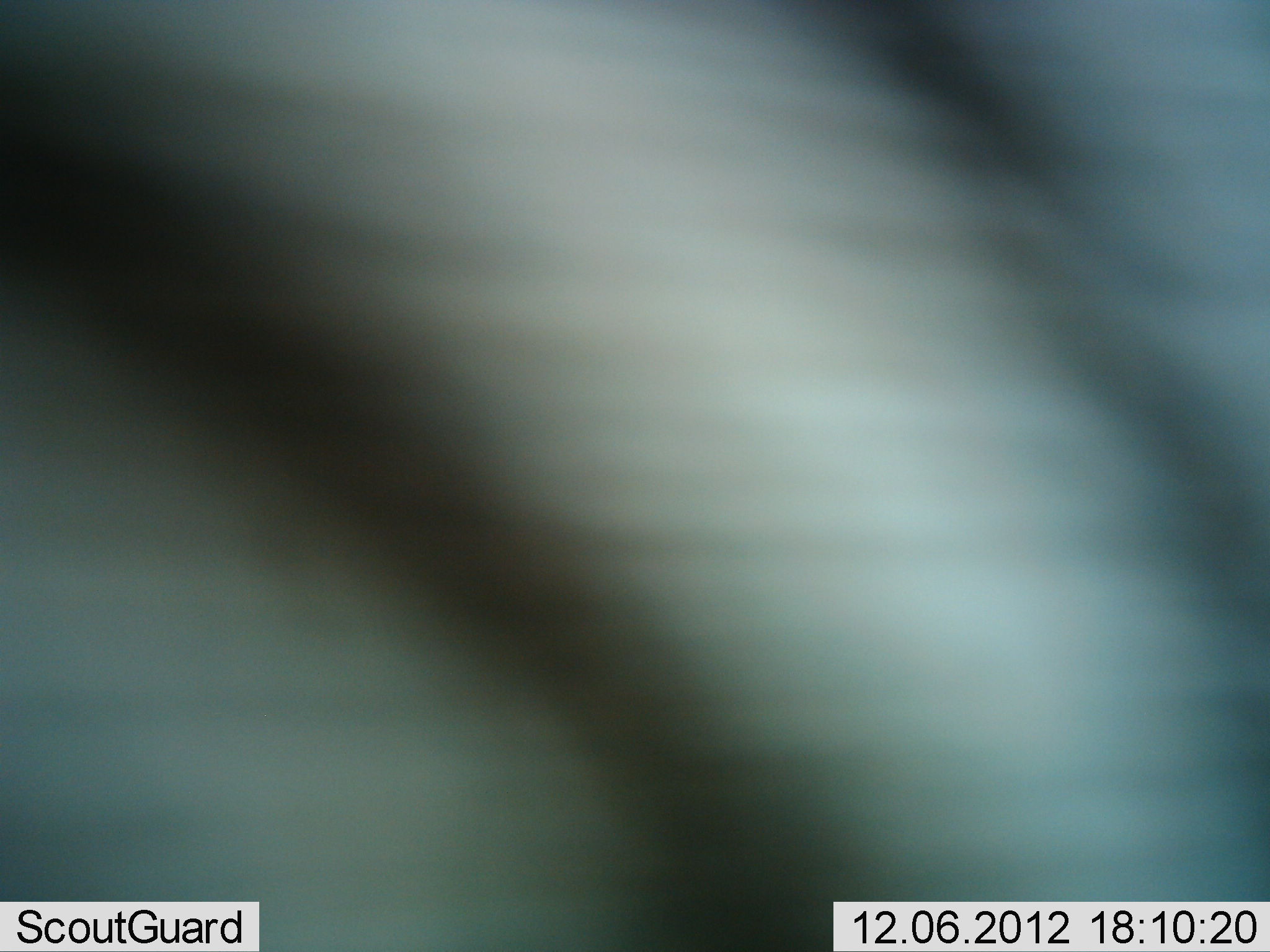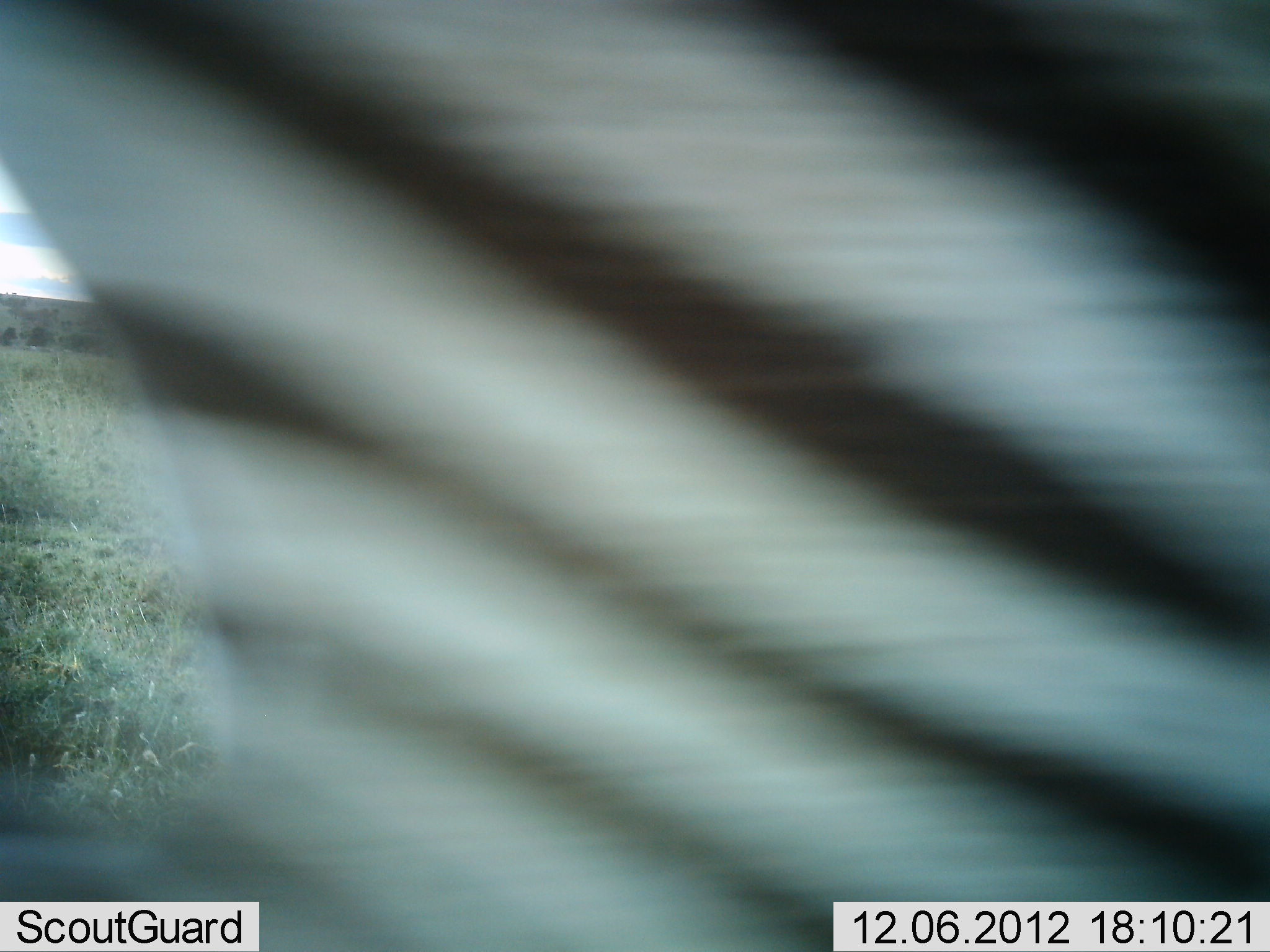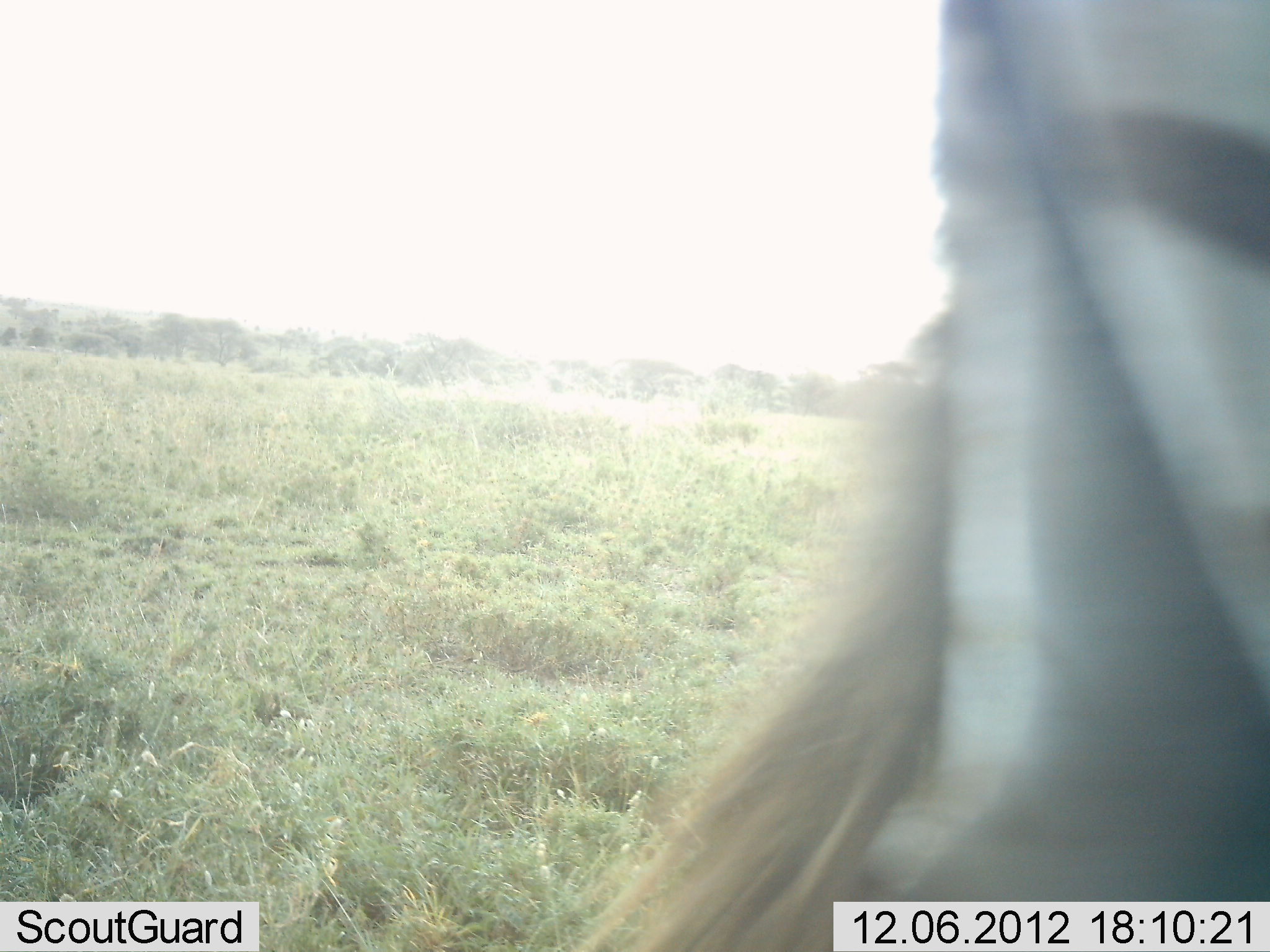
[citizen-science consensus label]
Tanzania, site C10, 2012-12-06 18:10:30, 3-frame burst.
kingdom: Animalia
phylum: Chordata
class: Mammalia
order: Perissodactyla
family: Equidae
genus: Equus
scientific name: Equus quagga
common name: plains zebra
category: zebra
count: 1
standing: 0%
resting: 0%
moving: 100%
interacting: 0%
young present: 0%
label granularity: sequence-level